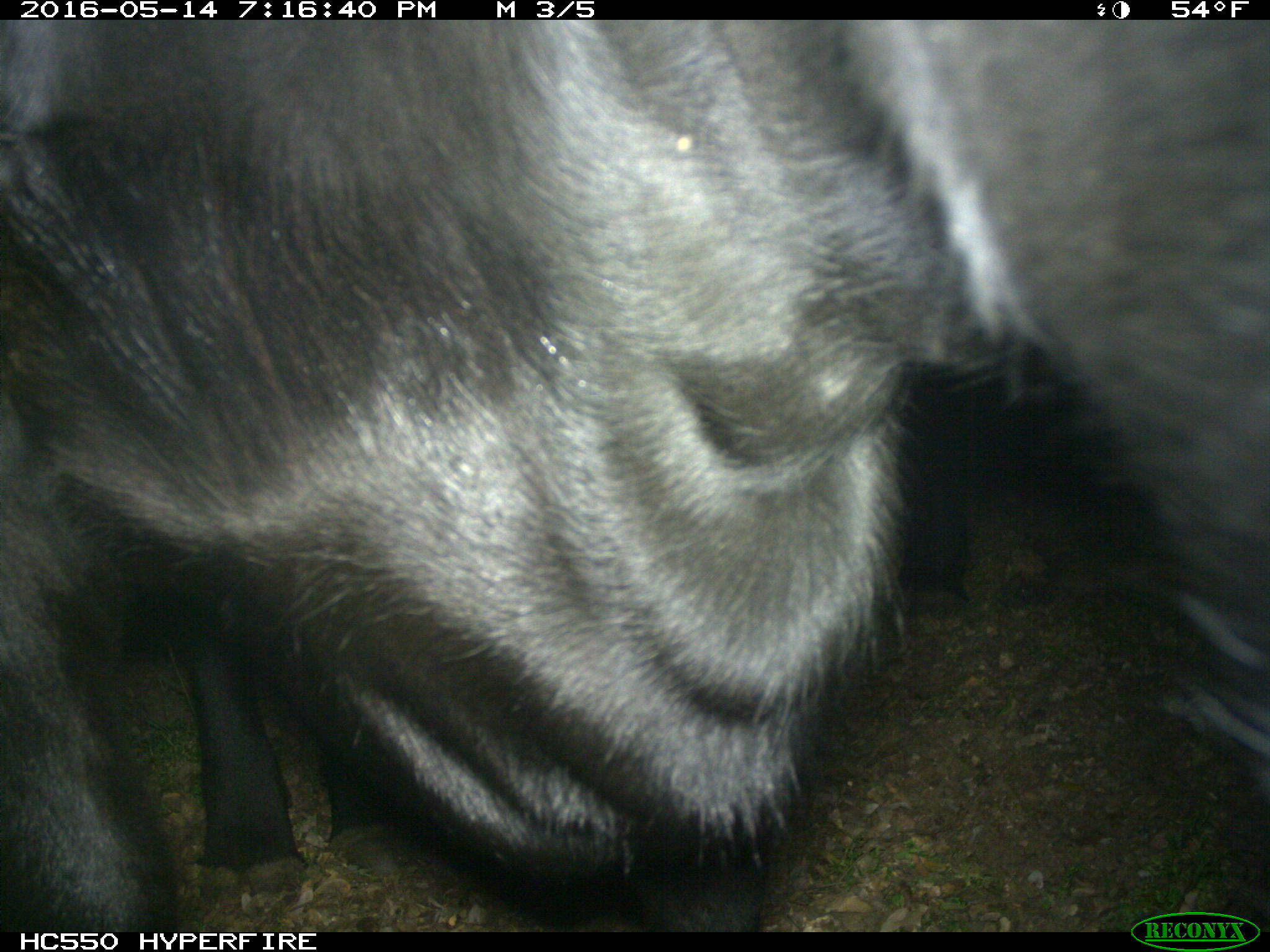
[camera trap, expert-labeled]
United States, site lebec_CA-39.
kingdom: Animalia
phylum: Chordata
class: Mammalia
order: Artiodactyla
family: Bovidae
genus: Bos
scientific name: Bos taurus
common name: domestic cow